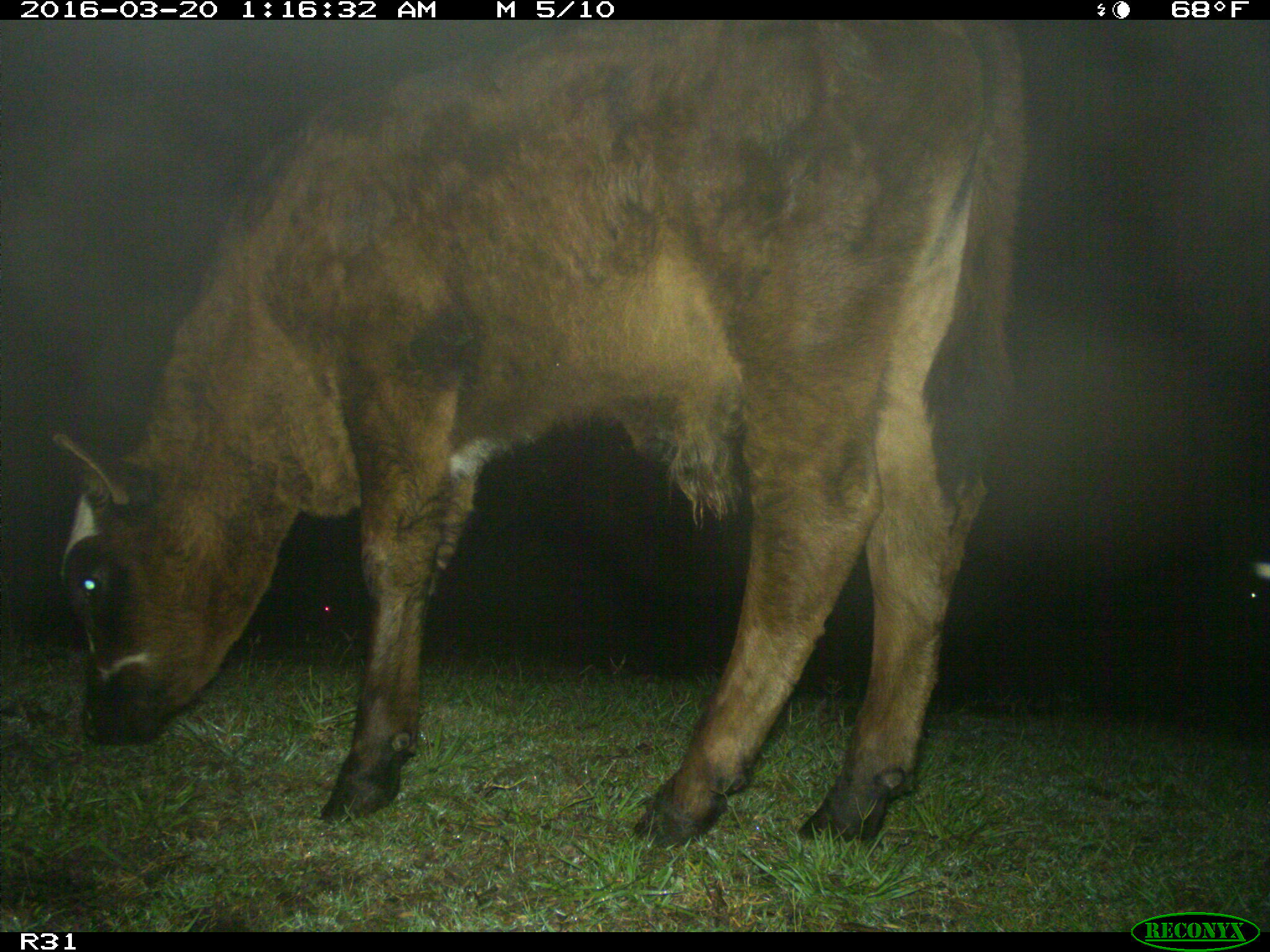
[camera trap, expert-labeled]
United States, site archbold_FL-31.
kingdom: Animalia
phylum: Chordata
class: Mammalia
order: Artiodactyla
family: Bovidae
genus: Bos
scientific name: Bos taurus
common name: domestic cow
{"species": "Bos taurus (domestic cow)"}